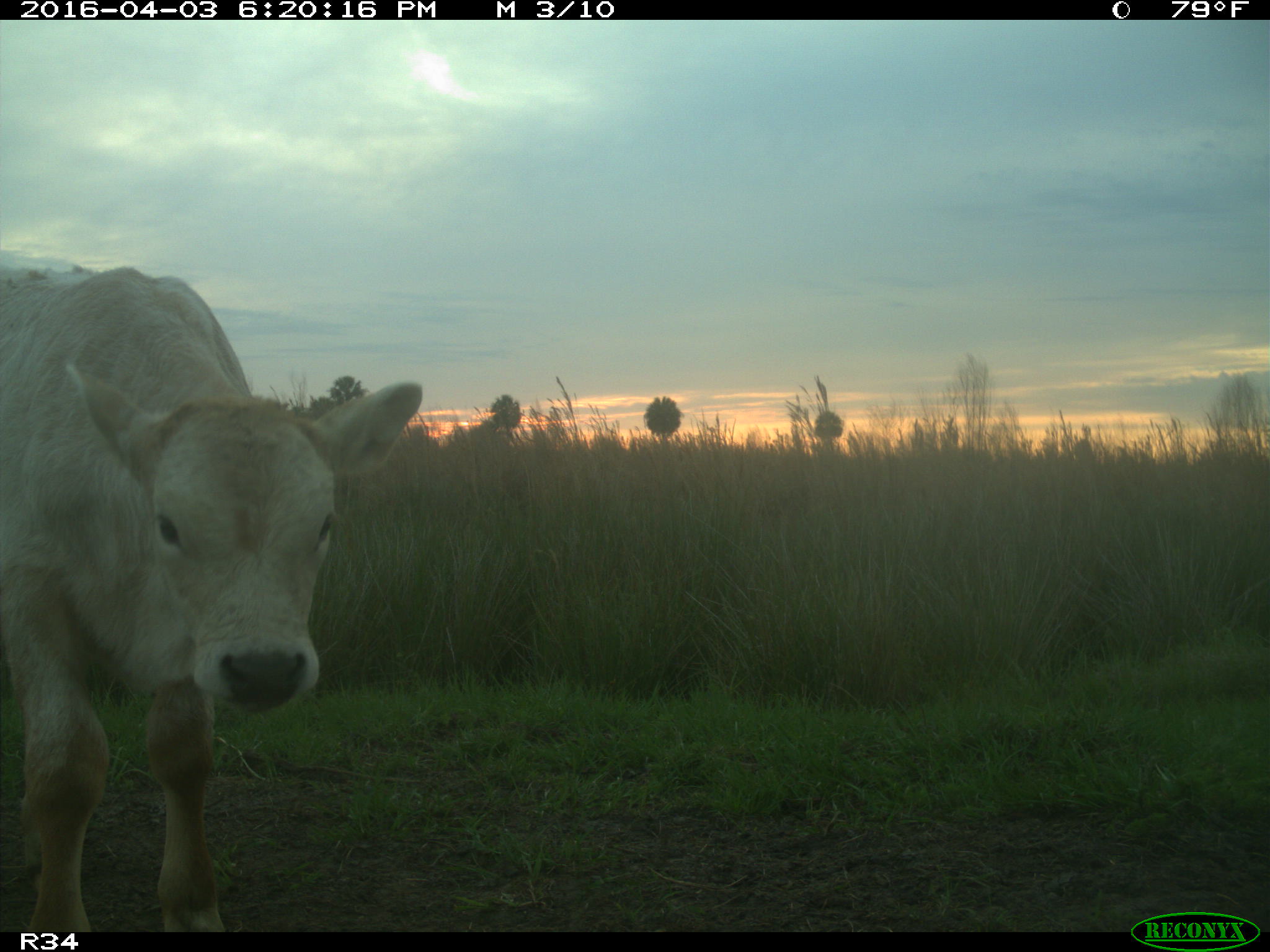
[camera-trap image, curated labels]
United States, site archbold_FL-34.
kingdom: Animalia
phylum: Chordata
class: Mammalia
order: Artiodactyla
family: Bovidae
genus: Bos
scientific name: Bos taurus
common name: domestic cow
Bos taurus (domestic cow).